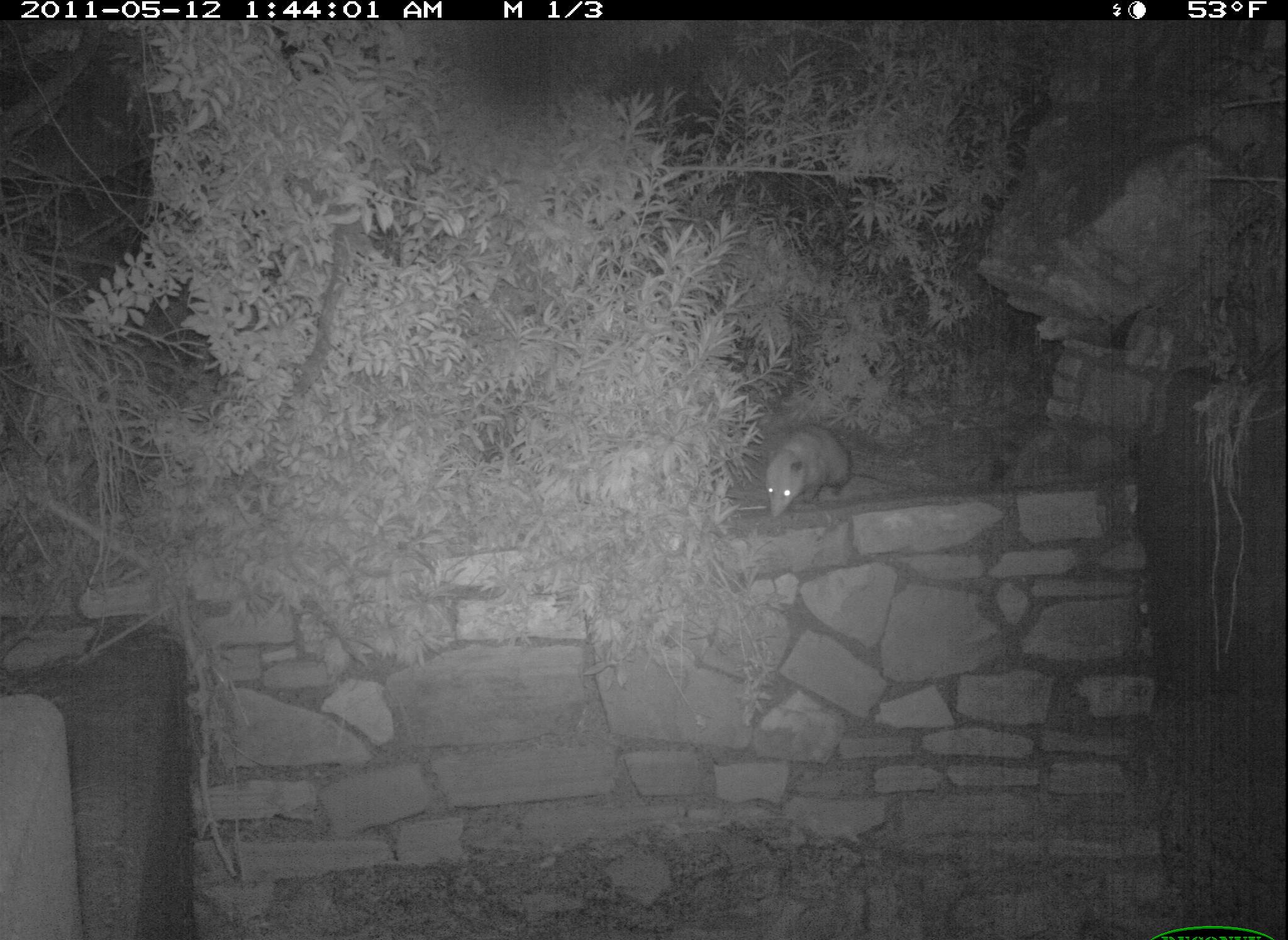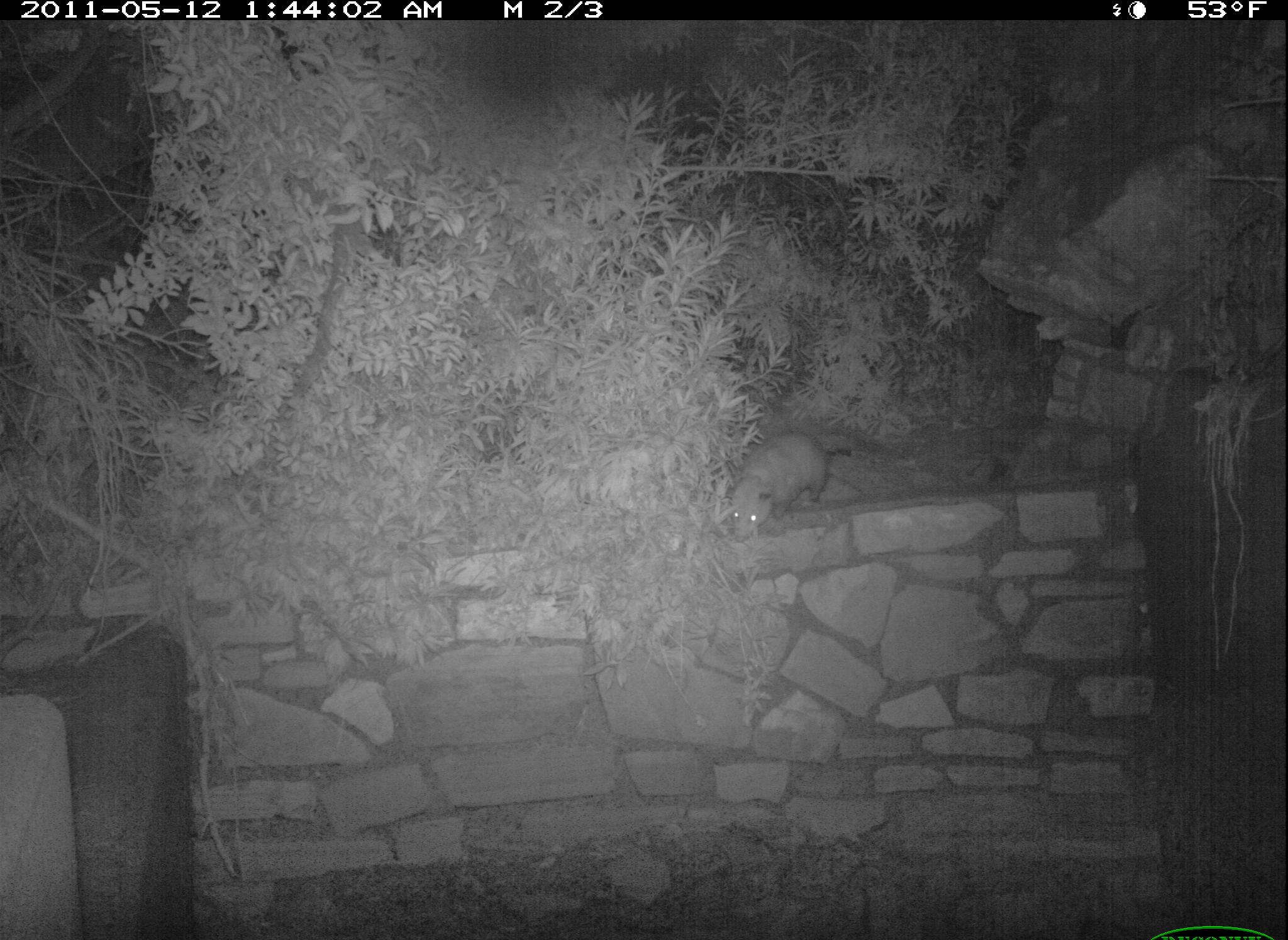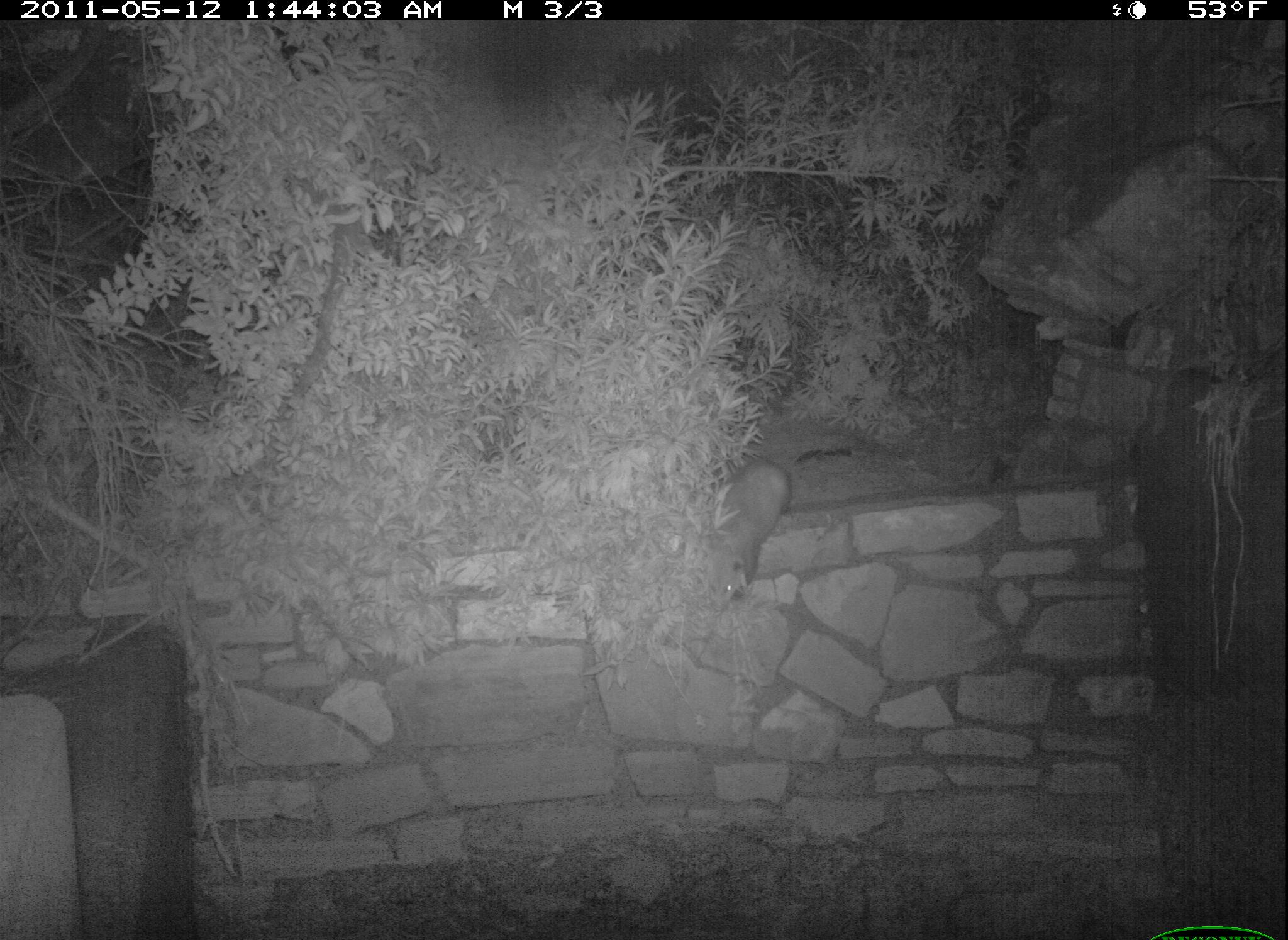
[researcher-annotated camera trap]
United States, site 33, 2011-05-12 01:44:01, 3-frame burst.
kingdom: Animalia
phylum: Chordata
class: Mammalia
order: Didelphimorphia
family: Didelphidae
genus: Didelphis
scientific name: Didelphis virginiana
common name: virginia opossum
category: opossum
Opossum (virginia opossum) (Didelphis virginiana).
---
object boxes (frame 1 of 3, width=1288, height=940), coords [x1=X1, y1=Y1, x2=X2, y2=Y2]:
opossum: [x1=753, y1=417, x2=895, y2=527]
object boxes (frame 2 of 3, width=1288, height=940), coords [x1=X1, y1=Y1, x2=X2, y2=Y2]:
opossum: [x1=705, y1=416, x2=886, y2=541]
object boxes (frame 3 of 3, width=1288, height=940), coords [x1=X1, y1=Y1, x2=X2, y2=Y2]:
opossum: [x1=675, y1=414, x2=799, y2=630]